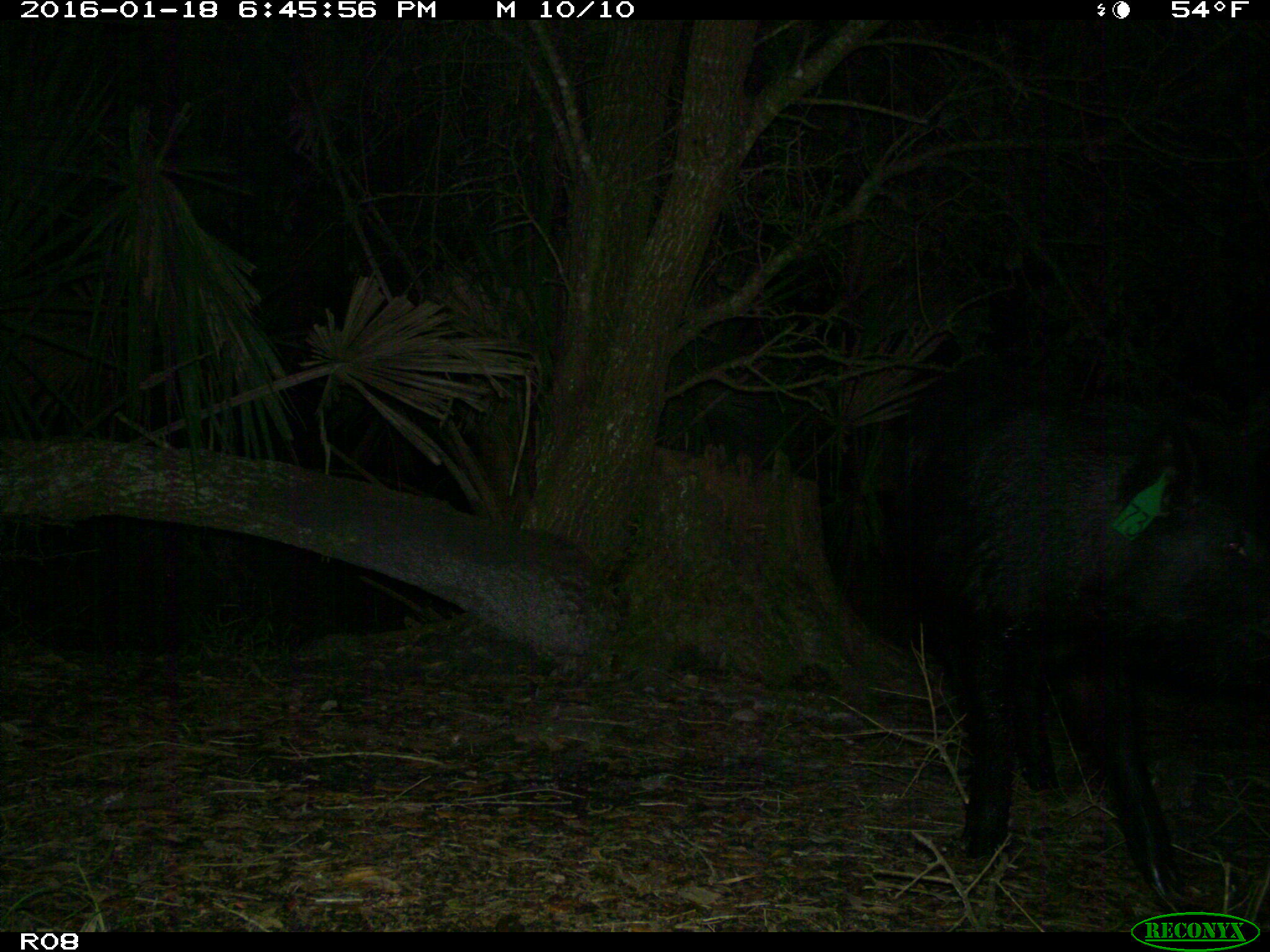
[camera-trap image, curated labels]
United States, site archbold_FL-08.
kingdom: Animalia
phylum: Chordata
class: Mammalia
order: Artiodactyla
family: Suidae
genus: Sus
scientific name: Sus scrofa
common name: wild boar